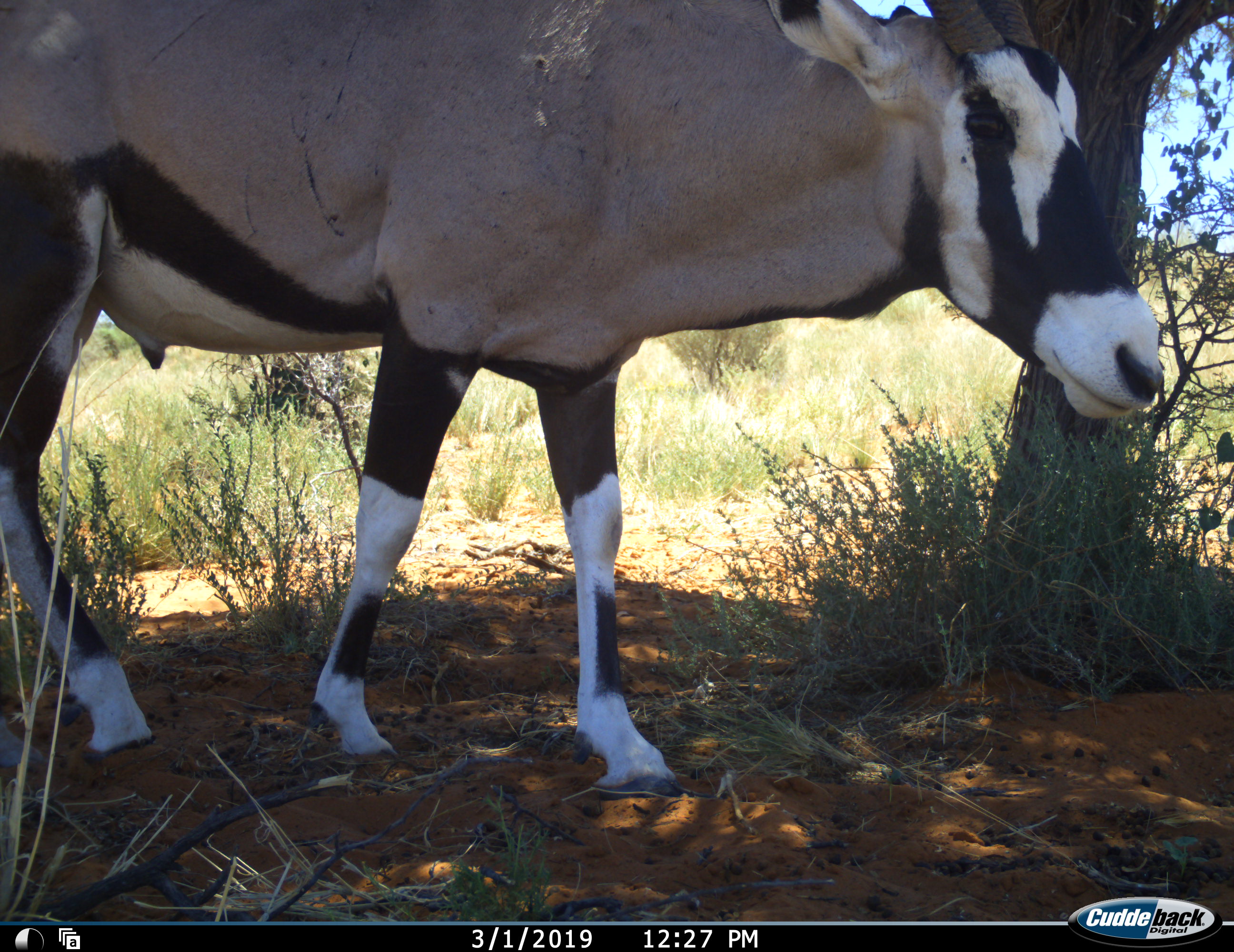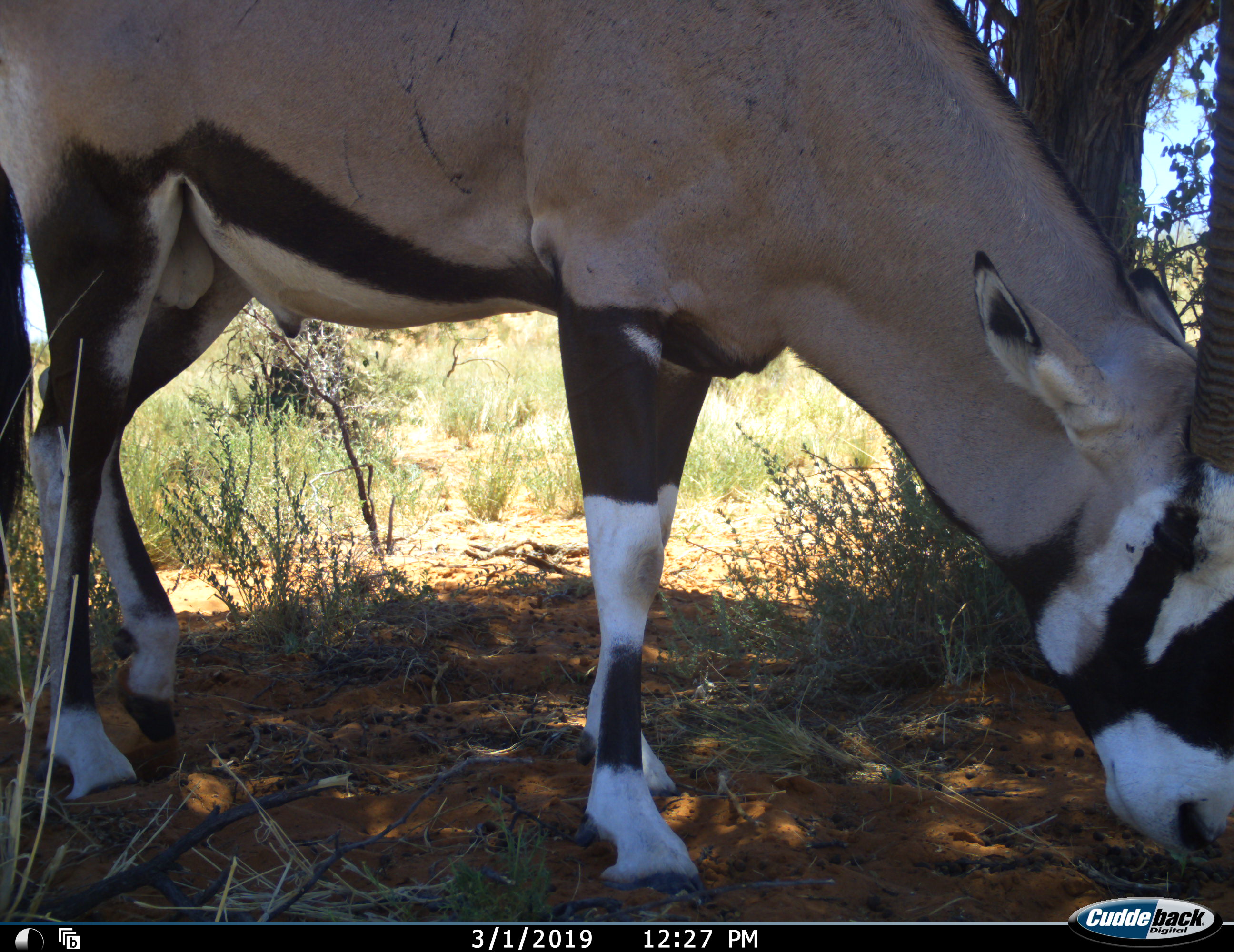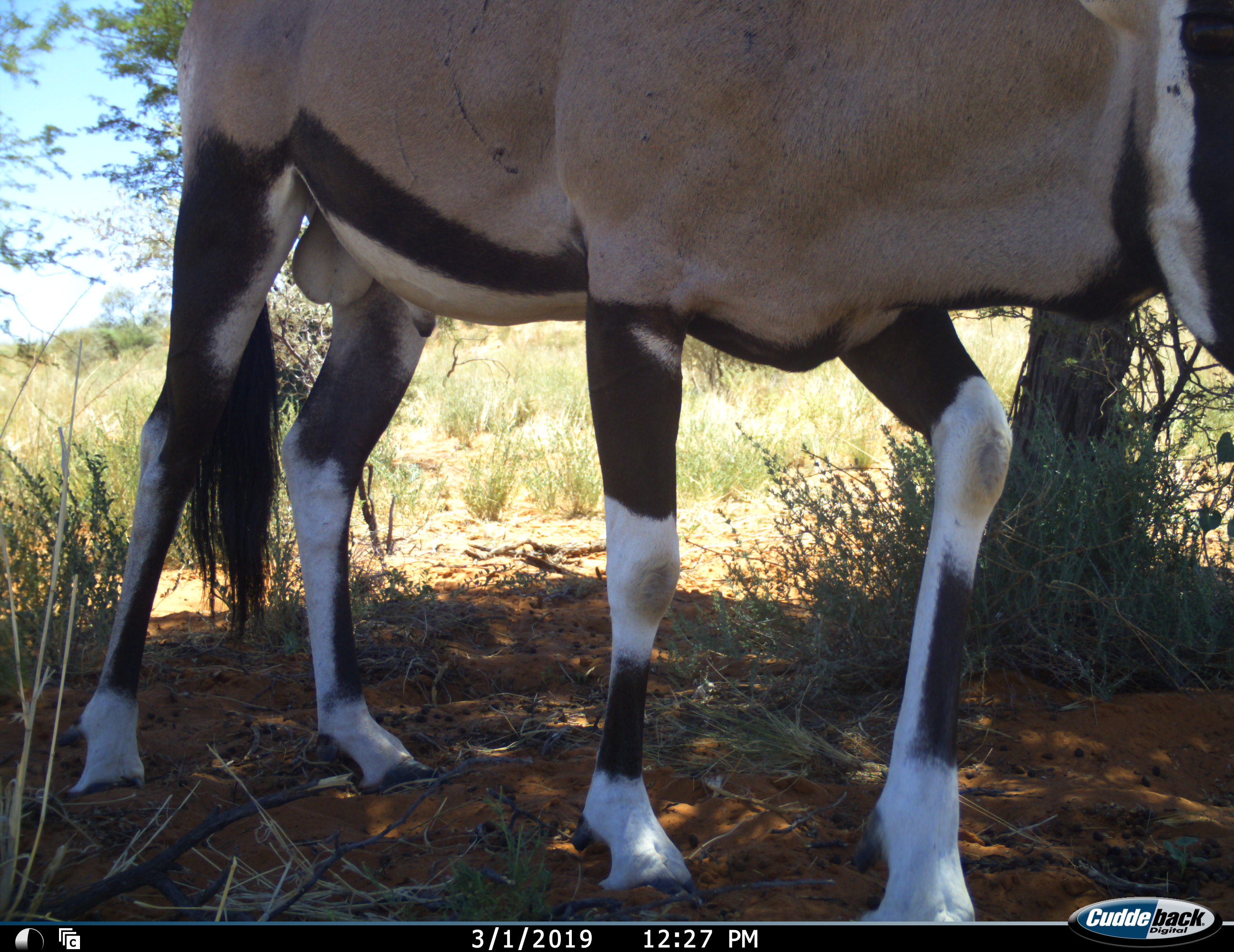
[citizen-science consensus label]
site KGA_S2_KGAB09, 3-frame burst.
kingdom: Animalia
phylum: Chordata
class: Mammalia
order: Artiodactyla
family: Bovidae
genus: Oryx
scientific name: Oryx gazella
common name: gemsbok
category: oryx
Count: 1.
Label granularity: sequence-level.